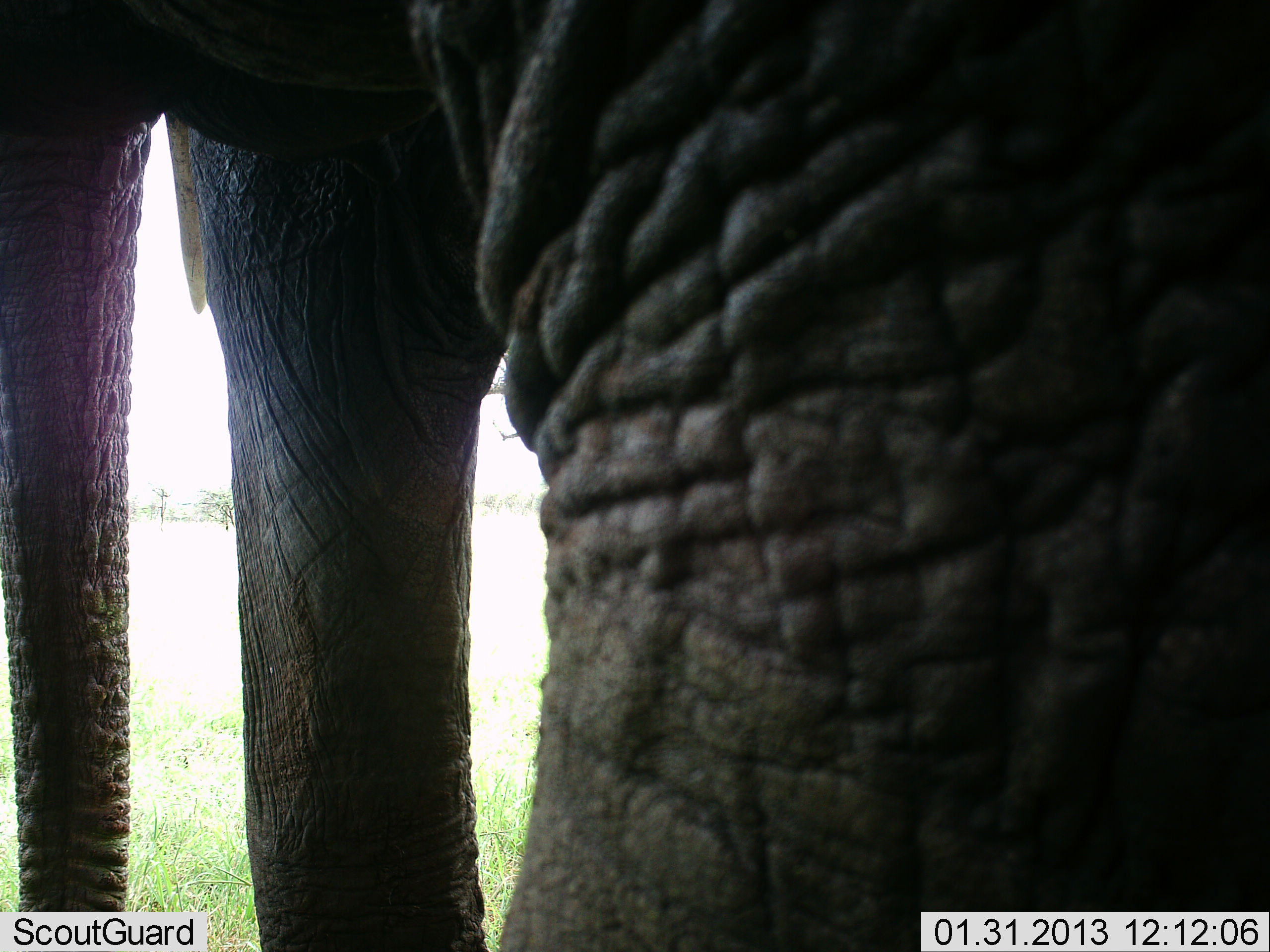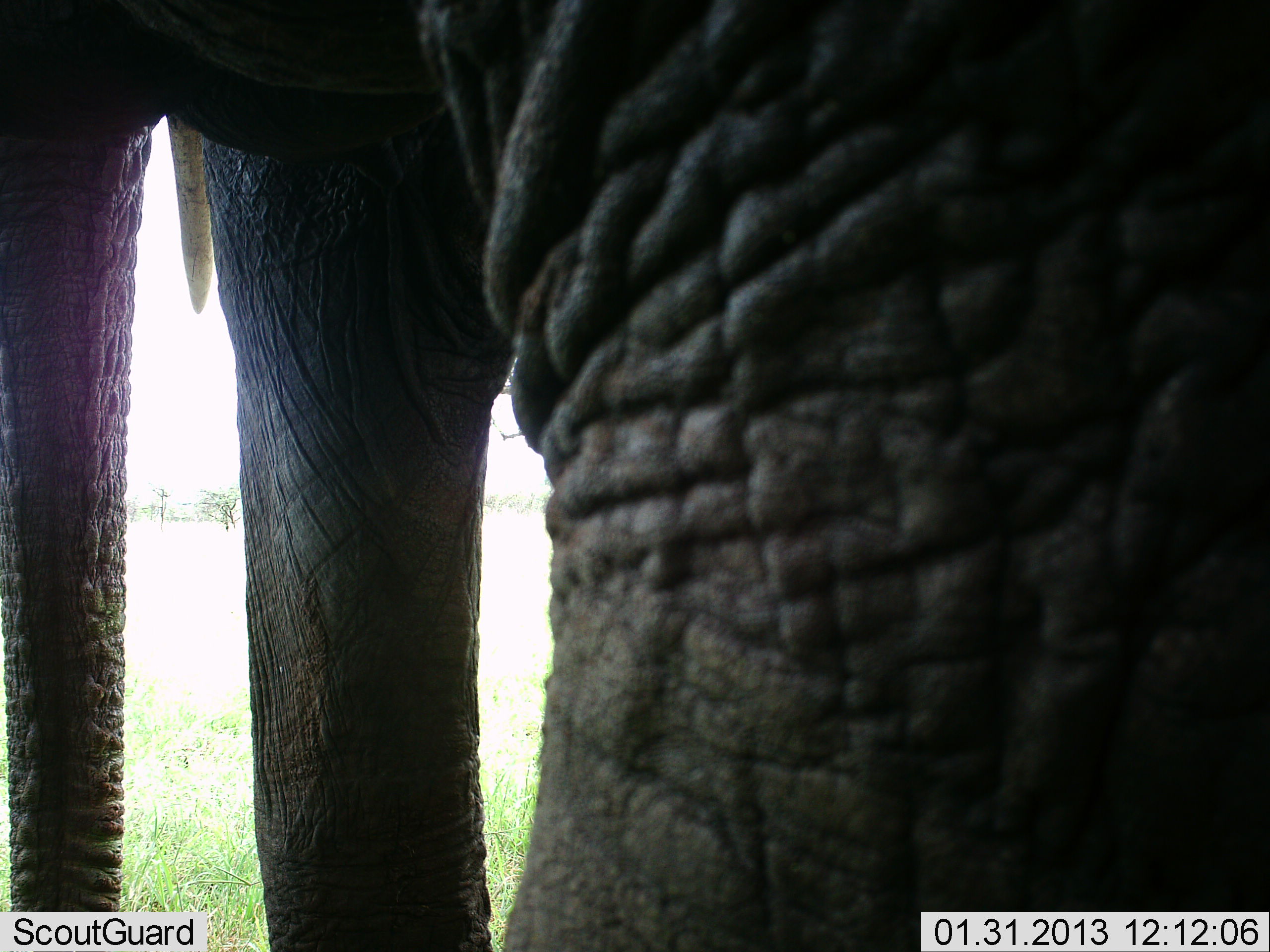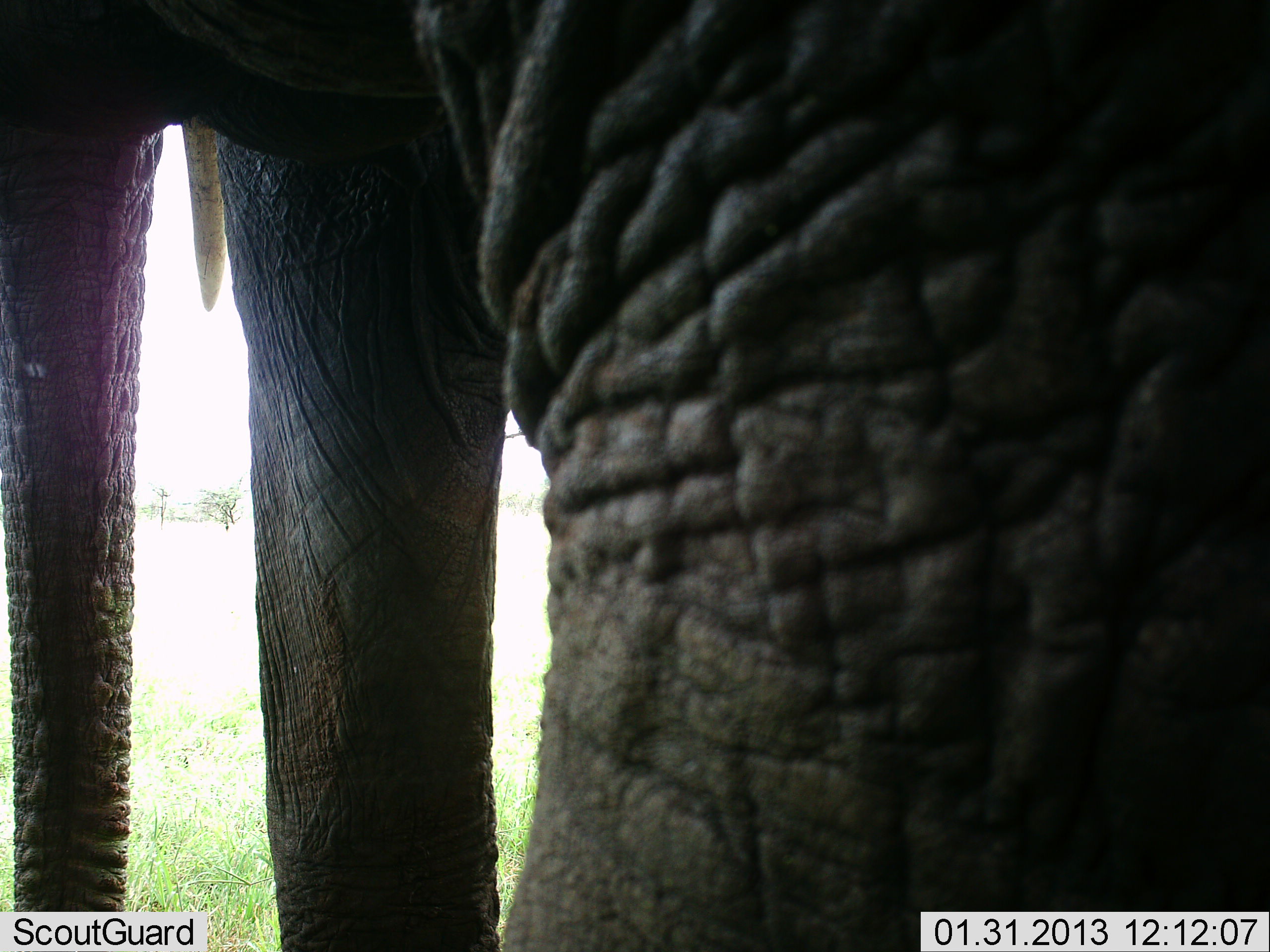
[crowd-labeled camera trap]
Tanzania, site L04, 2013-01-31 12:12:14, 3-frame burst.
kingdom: Animalia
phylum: Chordata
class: Mammalia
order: Proboscidea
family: Elephantidae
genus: Loxodonta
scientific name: Loxodonta africana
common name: african bush elephant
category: elephant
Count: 1.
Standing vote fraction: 100%.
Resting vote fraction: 5%.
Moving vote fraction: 0%.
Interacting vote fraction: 0%.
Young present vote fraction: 0%.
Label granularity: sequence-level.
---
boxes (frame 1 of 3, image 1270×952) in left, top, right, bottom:
animal: 2, 2, 1269, 950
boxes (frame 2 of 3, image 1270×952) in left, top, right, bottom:
animal: 1, 3, 1270, 952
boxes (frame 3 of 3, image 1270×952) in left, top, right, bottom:
animal: 2, 2, 1269, 952